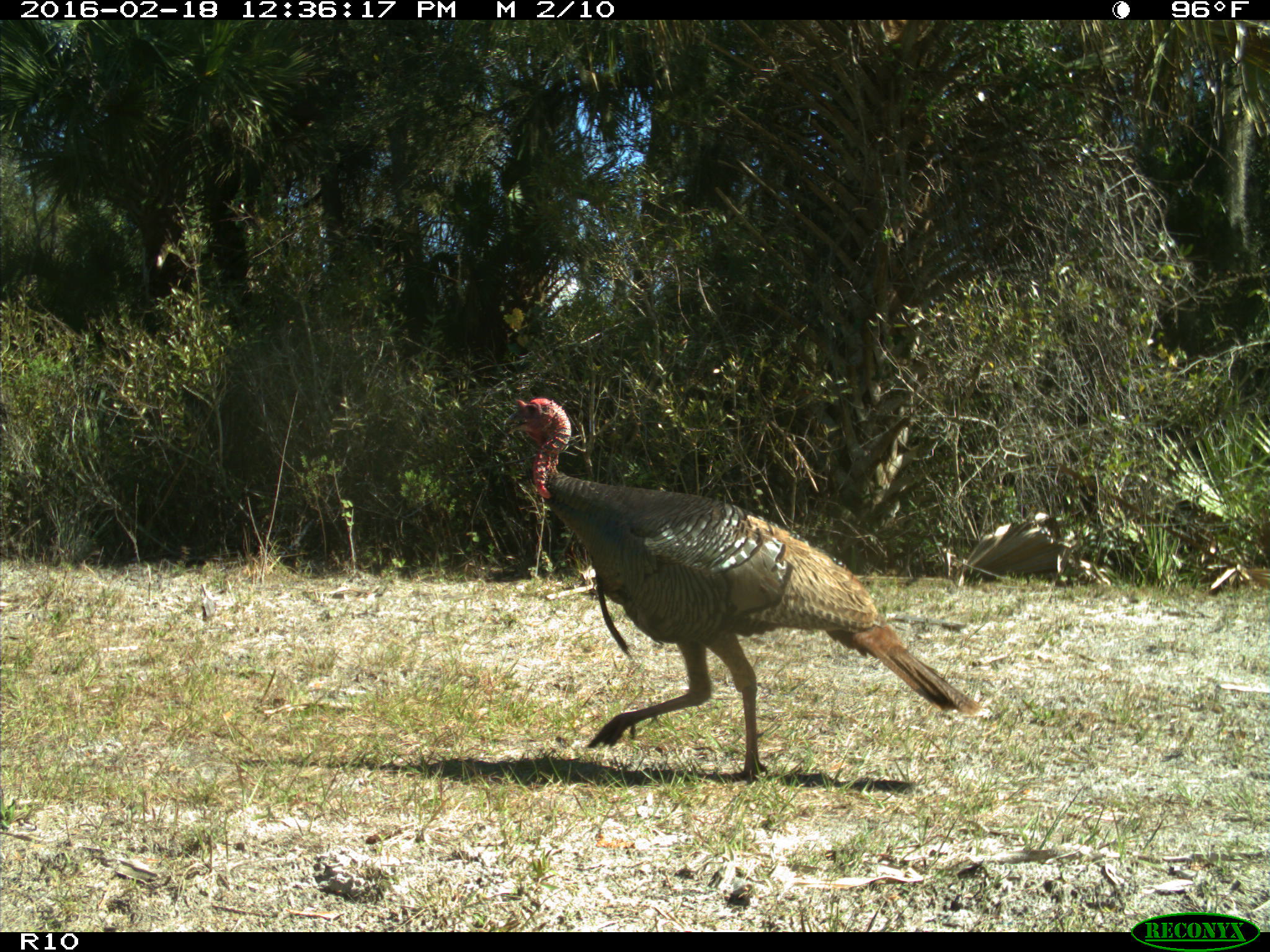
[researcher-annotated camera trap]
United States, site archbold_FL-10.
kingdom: Animalia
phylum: Chordata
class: Aves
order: Galliformes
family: Phasianidae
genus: Meleagris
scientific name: Meleagris gallopavo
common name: wild turkey